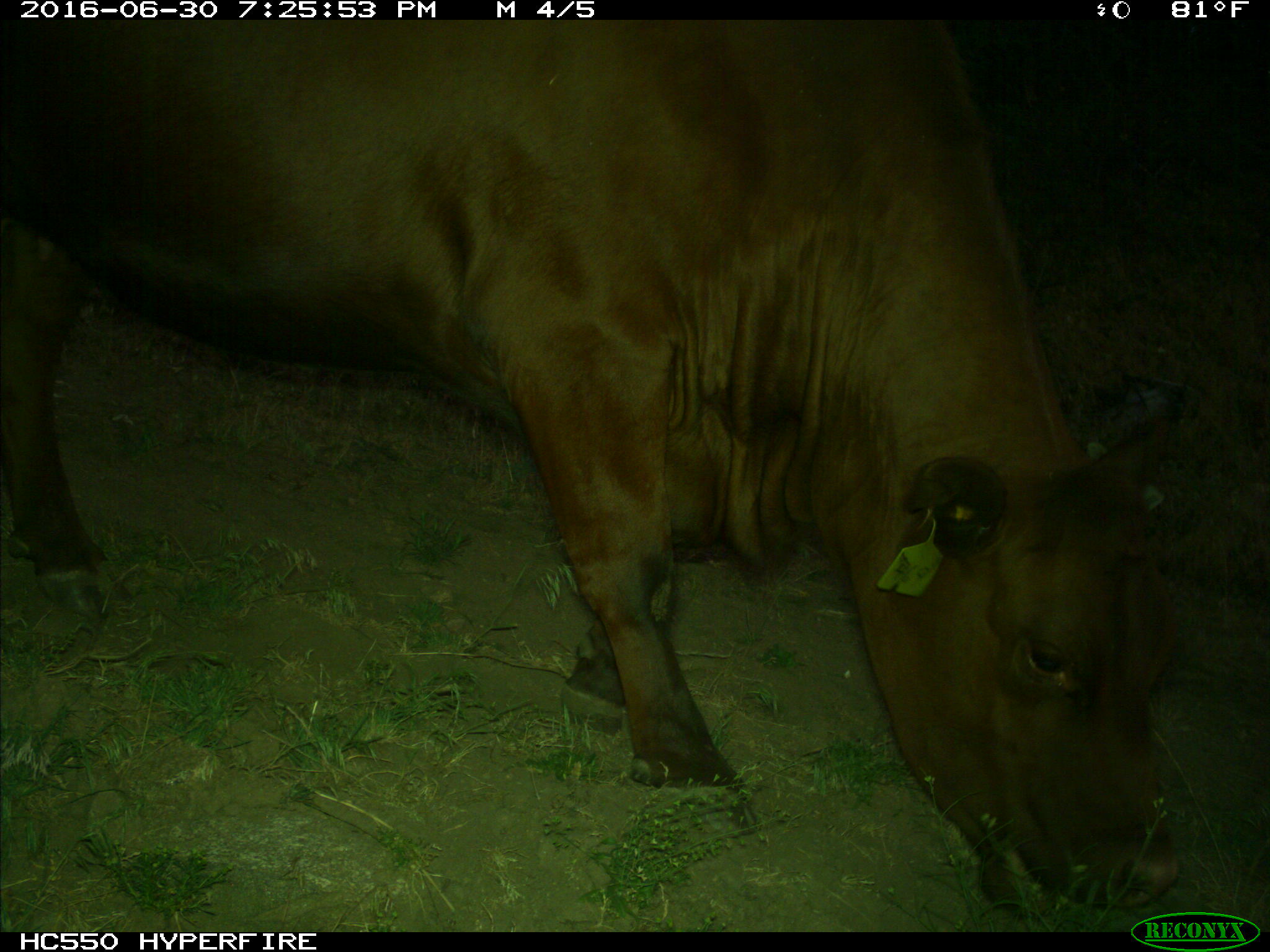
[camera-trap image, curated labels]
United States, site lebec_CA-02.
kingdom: Animalia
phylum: Chordata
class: Mammalia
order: Artiodactyla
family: Bovidae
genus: Bos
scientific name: Bos taurus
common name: domestic cow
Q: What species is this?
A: Bos taurus (domestic cow).